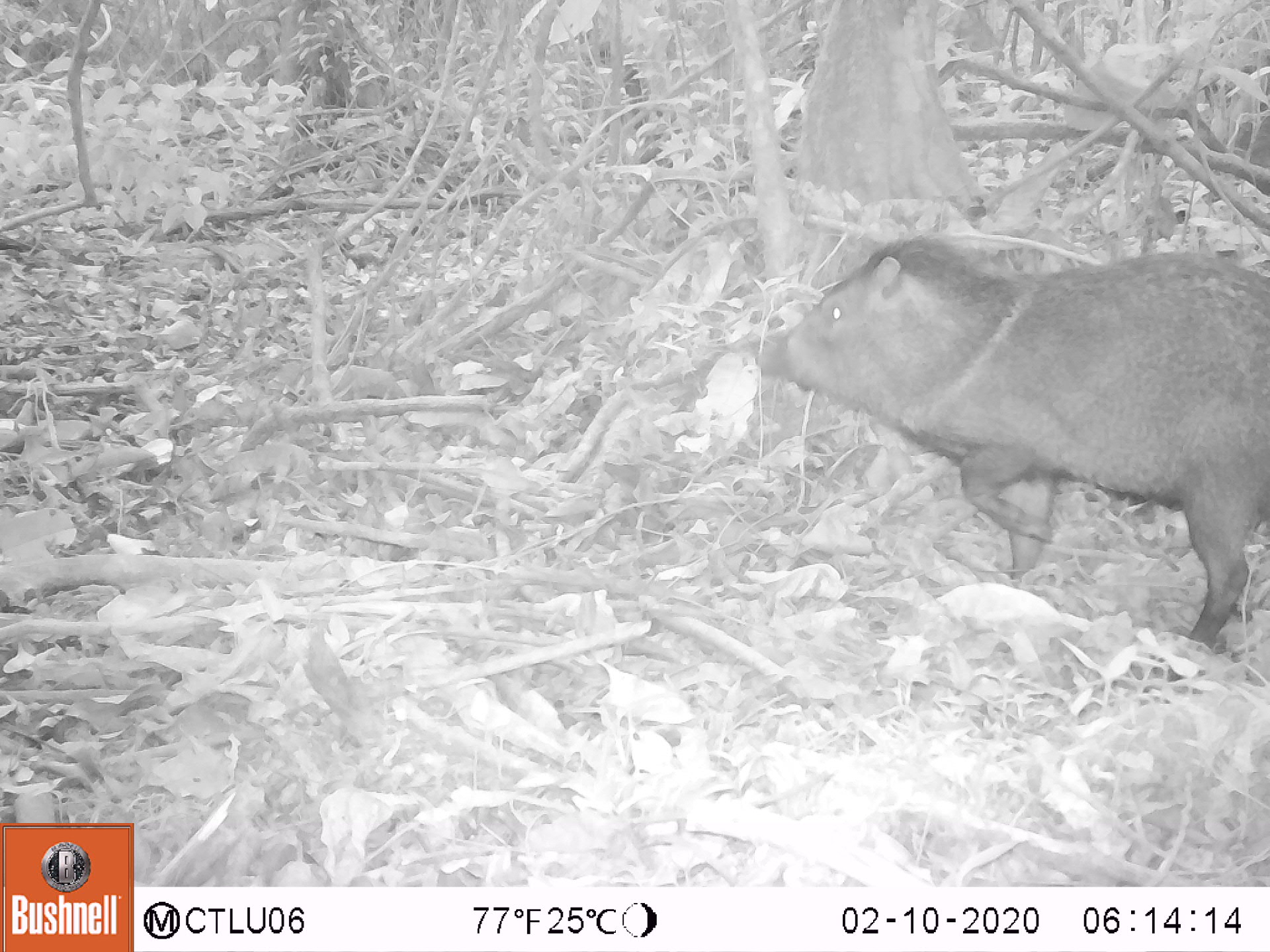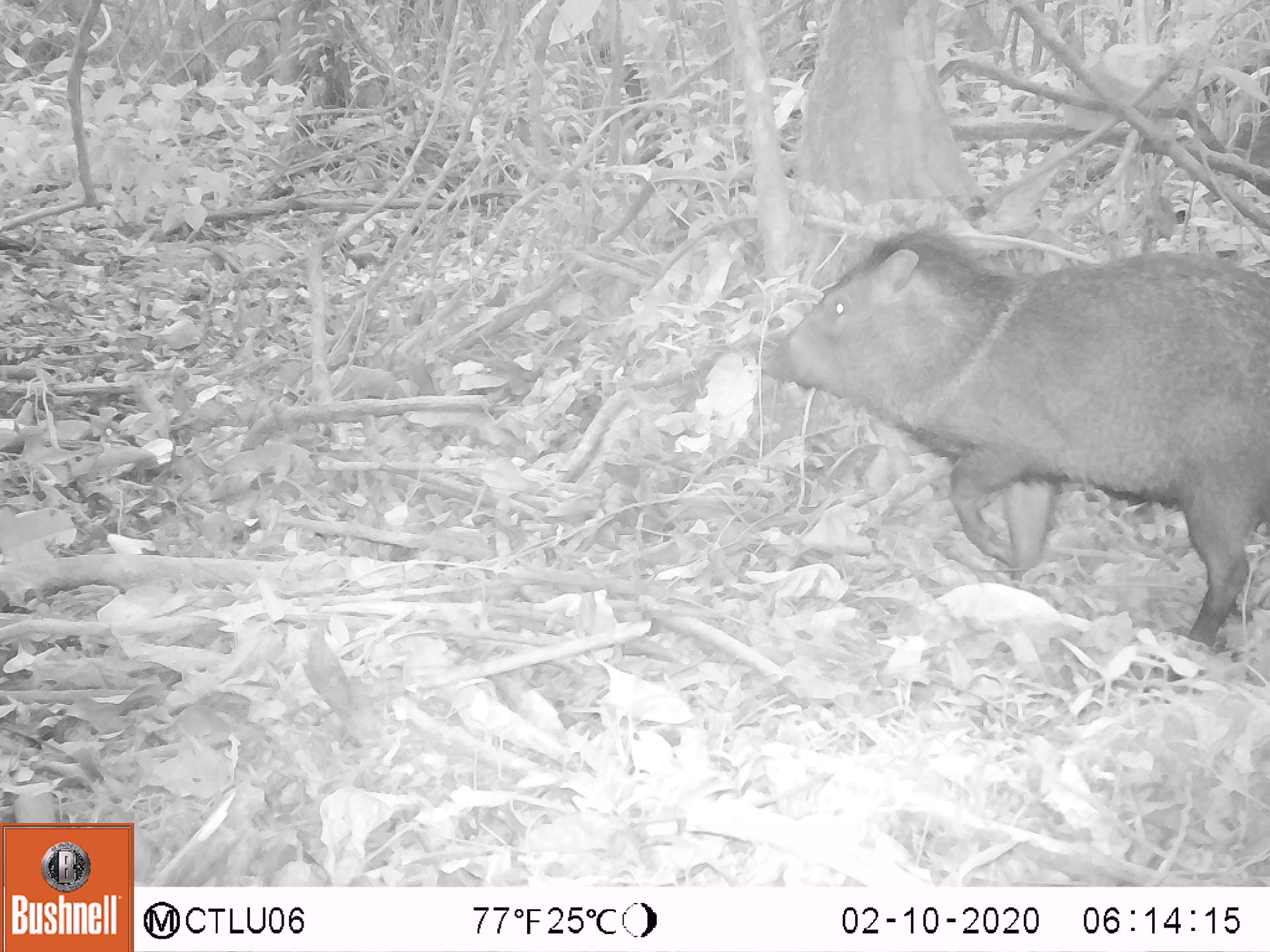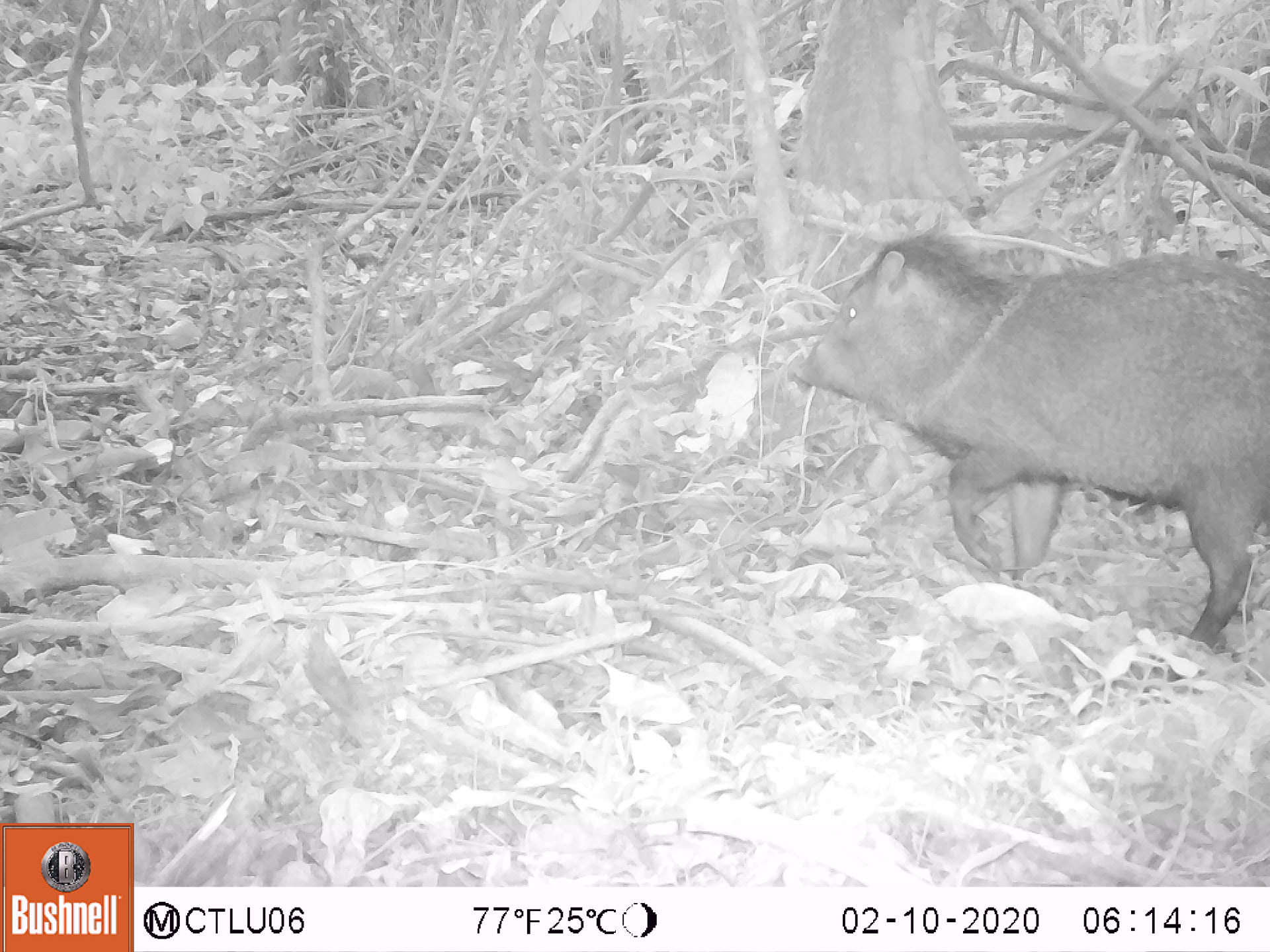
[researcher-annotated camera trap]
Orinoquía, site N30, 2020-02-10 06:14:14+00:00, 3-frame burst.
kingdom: Animalia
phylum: Chordata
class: Mammalia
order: Artiodactyla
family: Tayassuidae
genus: Pecari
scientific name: Pecari tajacu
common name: collared peccary